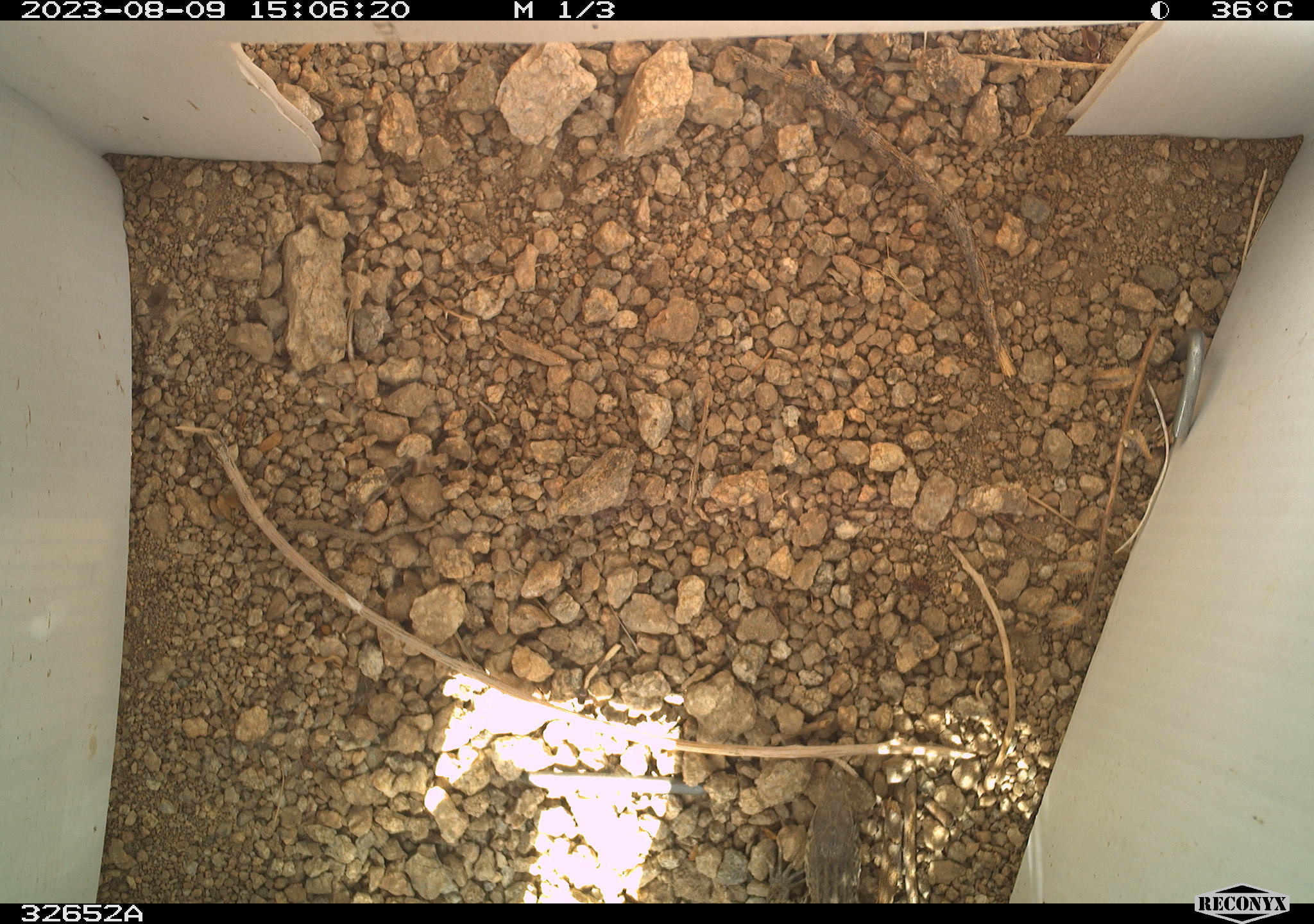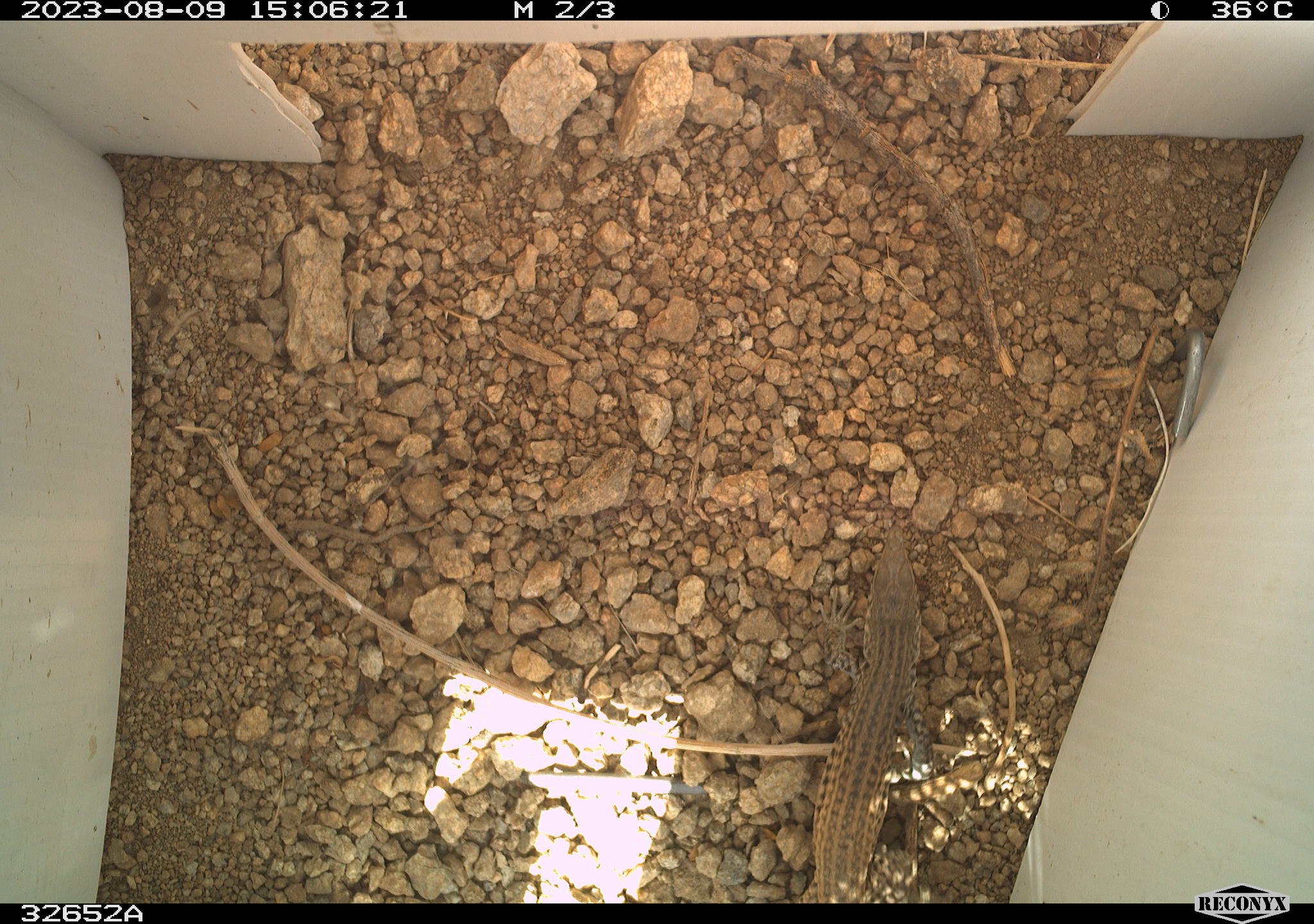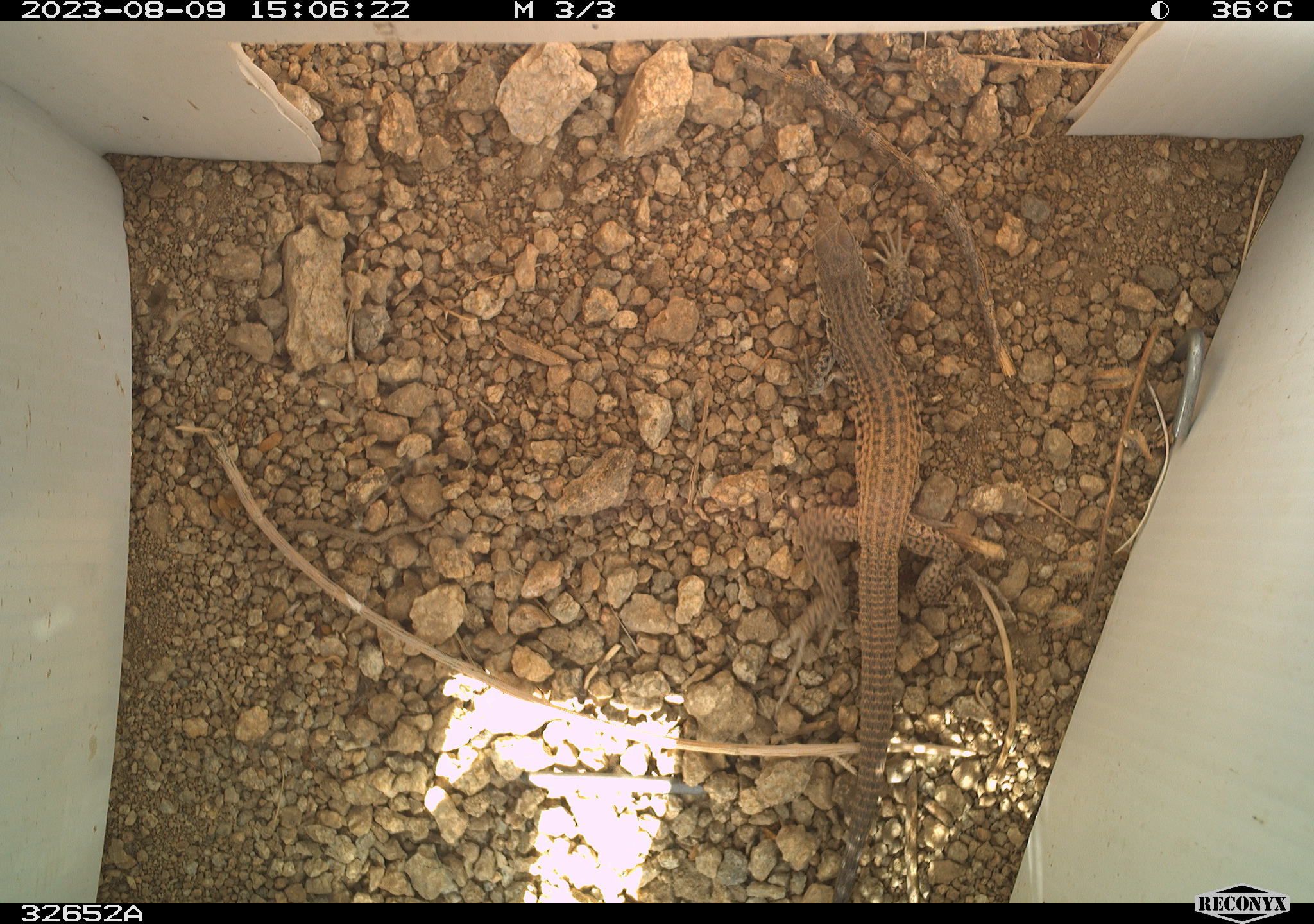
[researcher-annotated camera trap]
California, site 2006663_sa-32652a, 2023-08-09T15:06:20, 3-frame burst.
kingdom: Animalia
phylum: Chordata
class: Reptilia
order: Squamata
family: Teiidae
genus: Aspidoscelis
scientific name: Aspidoscelis tigris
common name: western whiptail